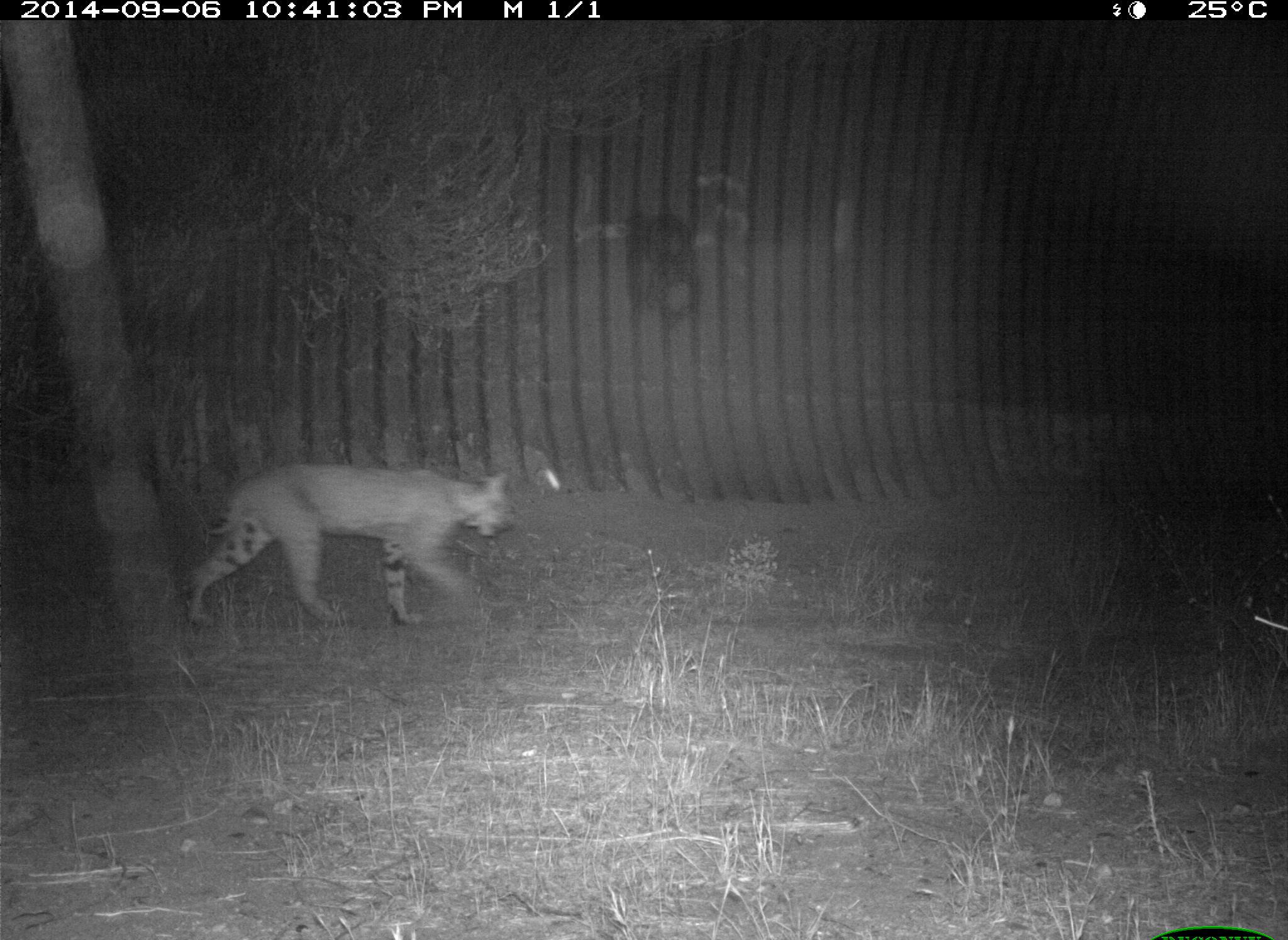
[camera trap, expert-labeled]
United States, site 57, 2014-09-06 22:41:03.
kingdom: Animalia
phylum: Chordata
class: Mammalia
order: Carnivora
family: Felidae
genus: Lynx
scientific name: Lynx rufus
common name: bobcat